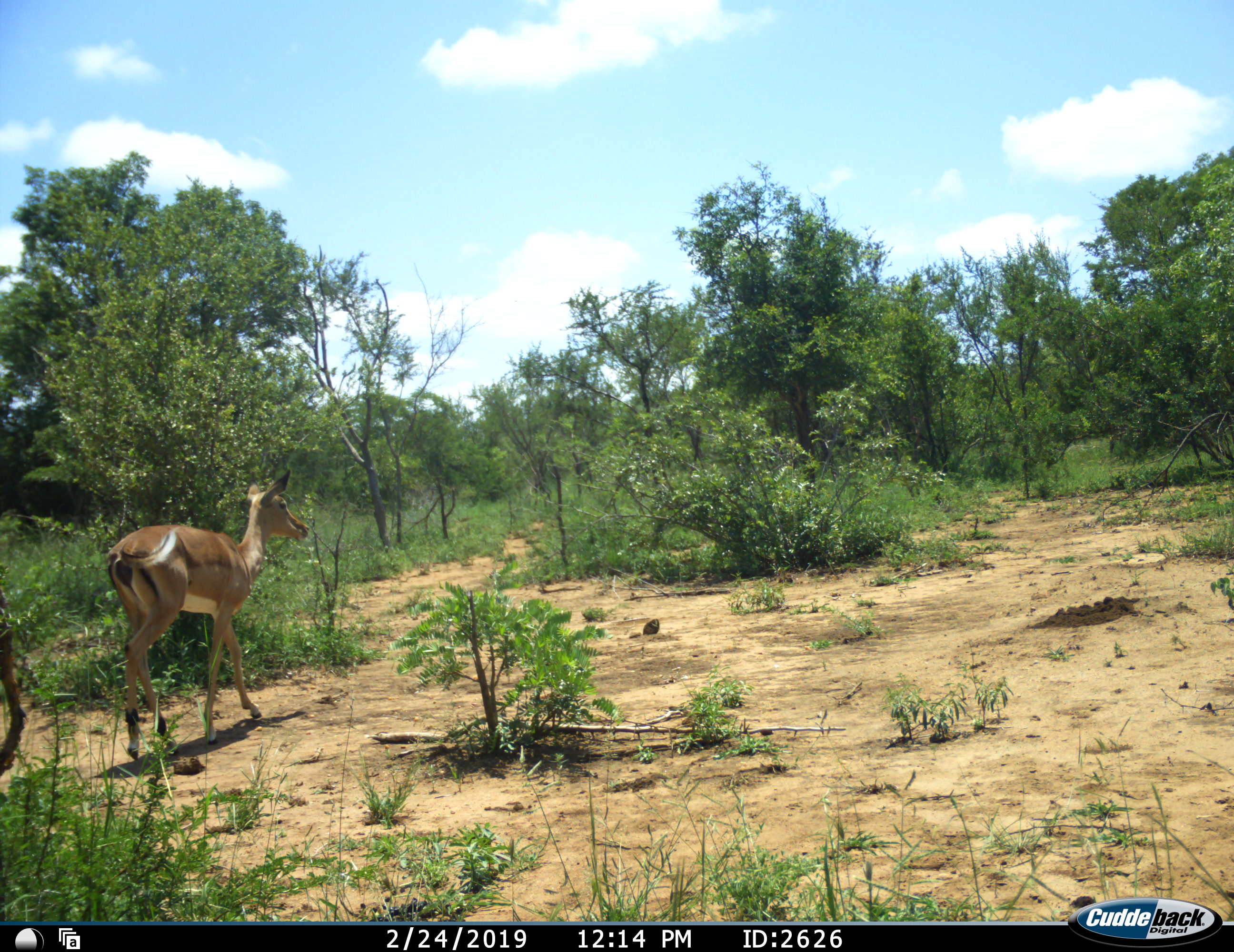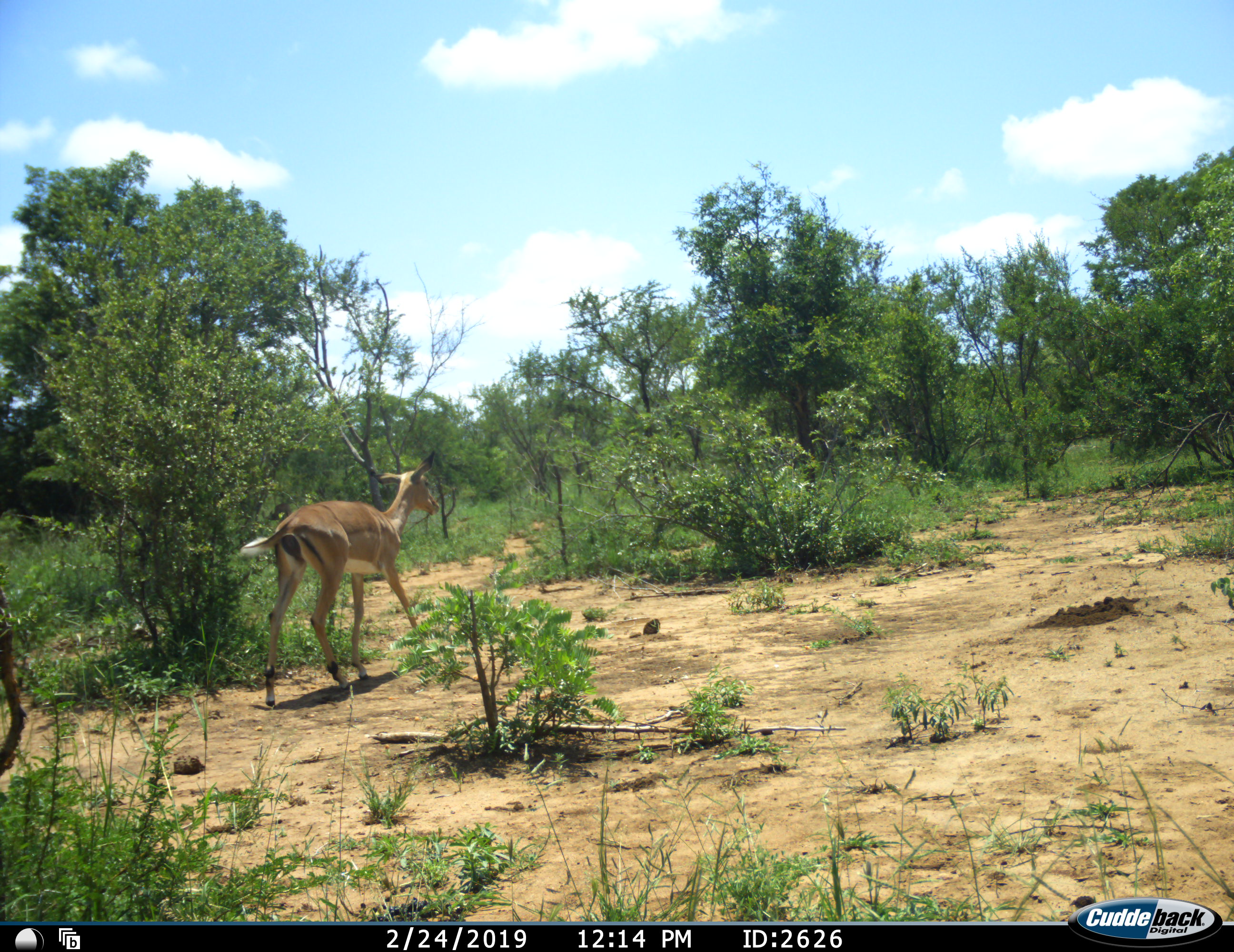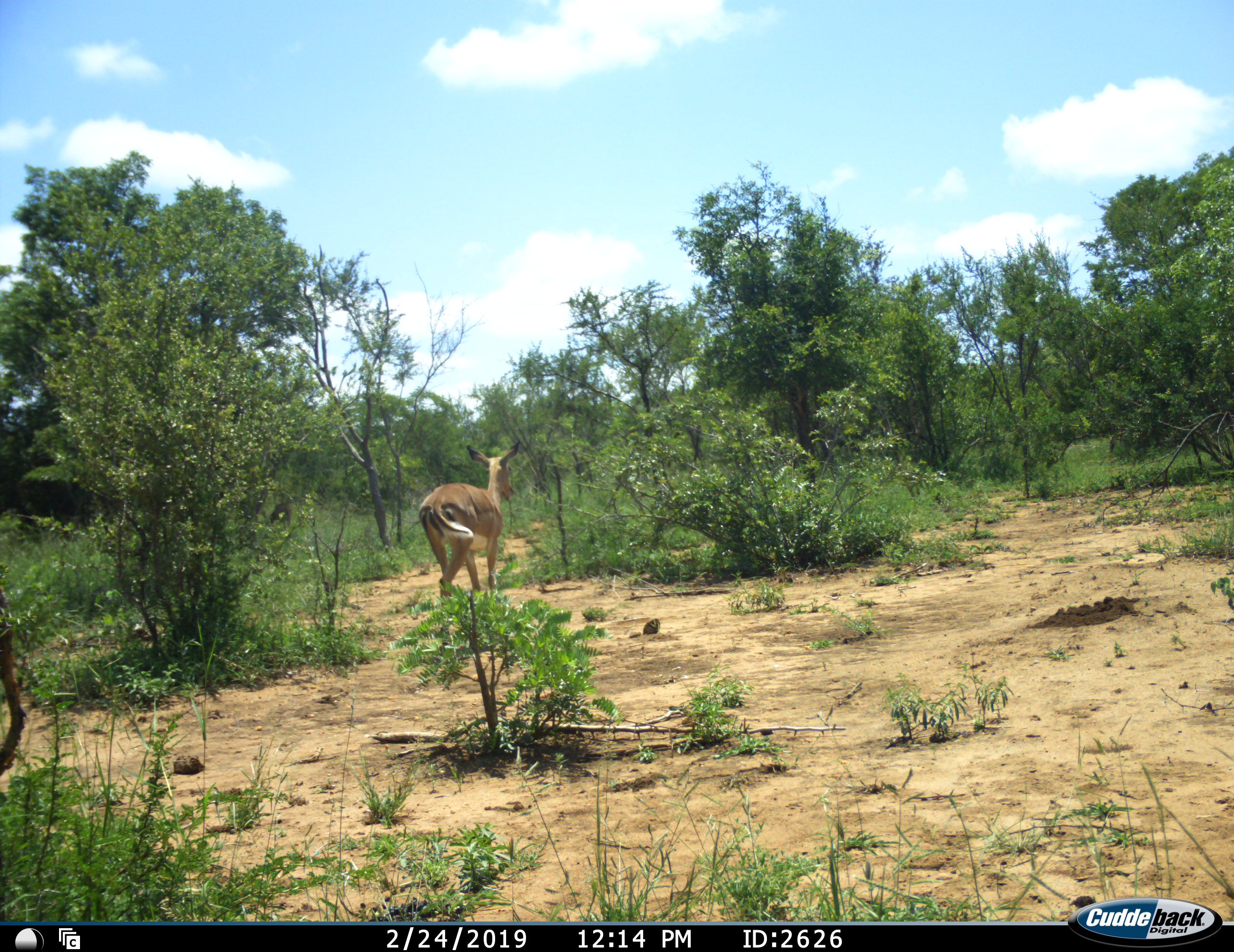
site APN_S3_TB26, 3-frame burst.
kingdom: Animalia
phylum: Chordata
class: Mammalia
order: Artiodactyla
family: Bovidae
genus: Aepyceros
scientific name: Aepyceros melampus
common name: impala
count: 1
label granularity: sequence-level